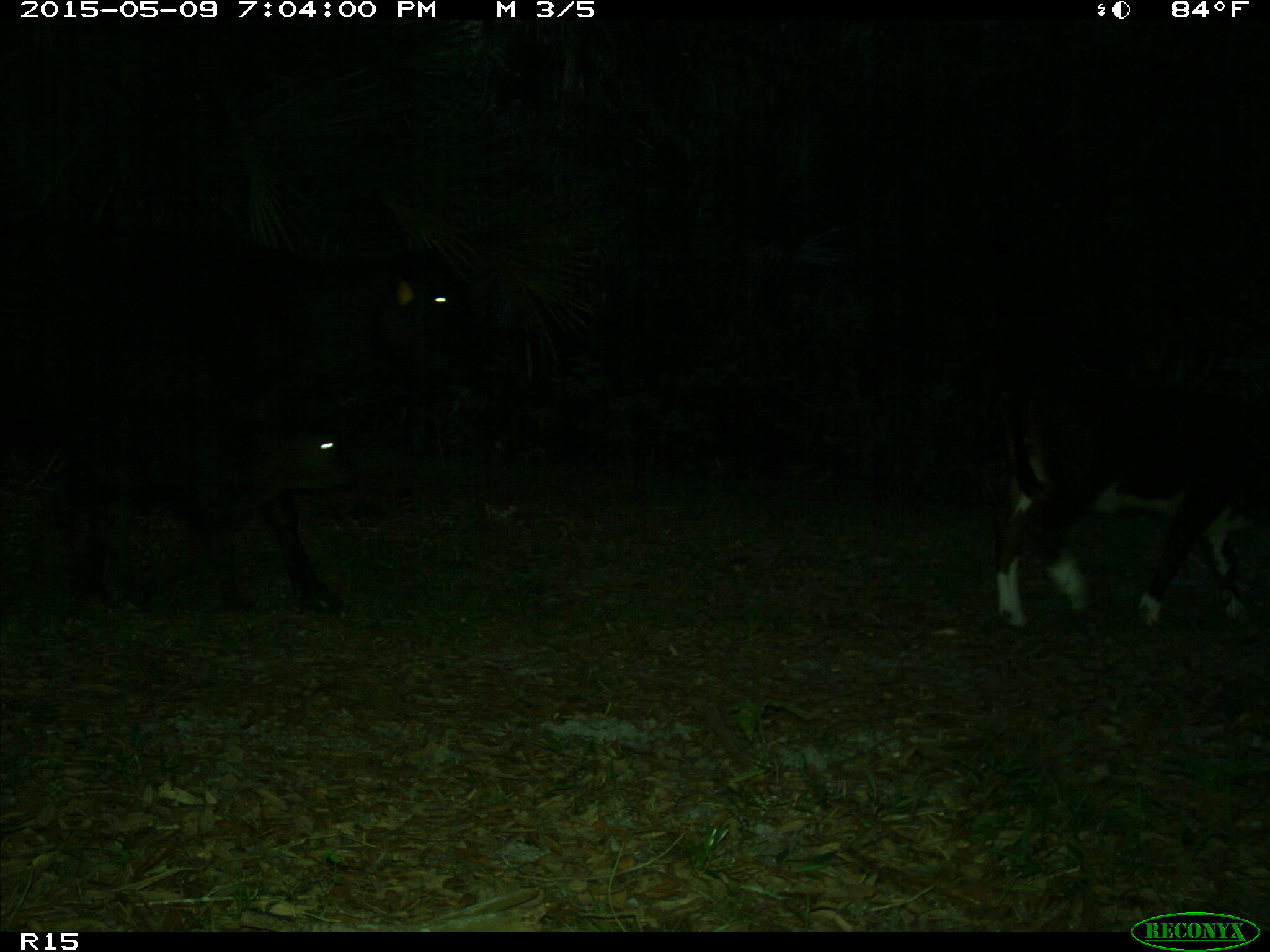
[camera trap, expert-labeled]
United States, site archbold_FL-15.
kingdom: Animalia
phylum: Chordata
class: Mammalia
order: Artiodactyla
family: Bovidae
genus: Bos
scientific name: Bos taurus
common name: domestic cow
Bos taurus (domestic cow).